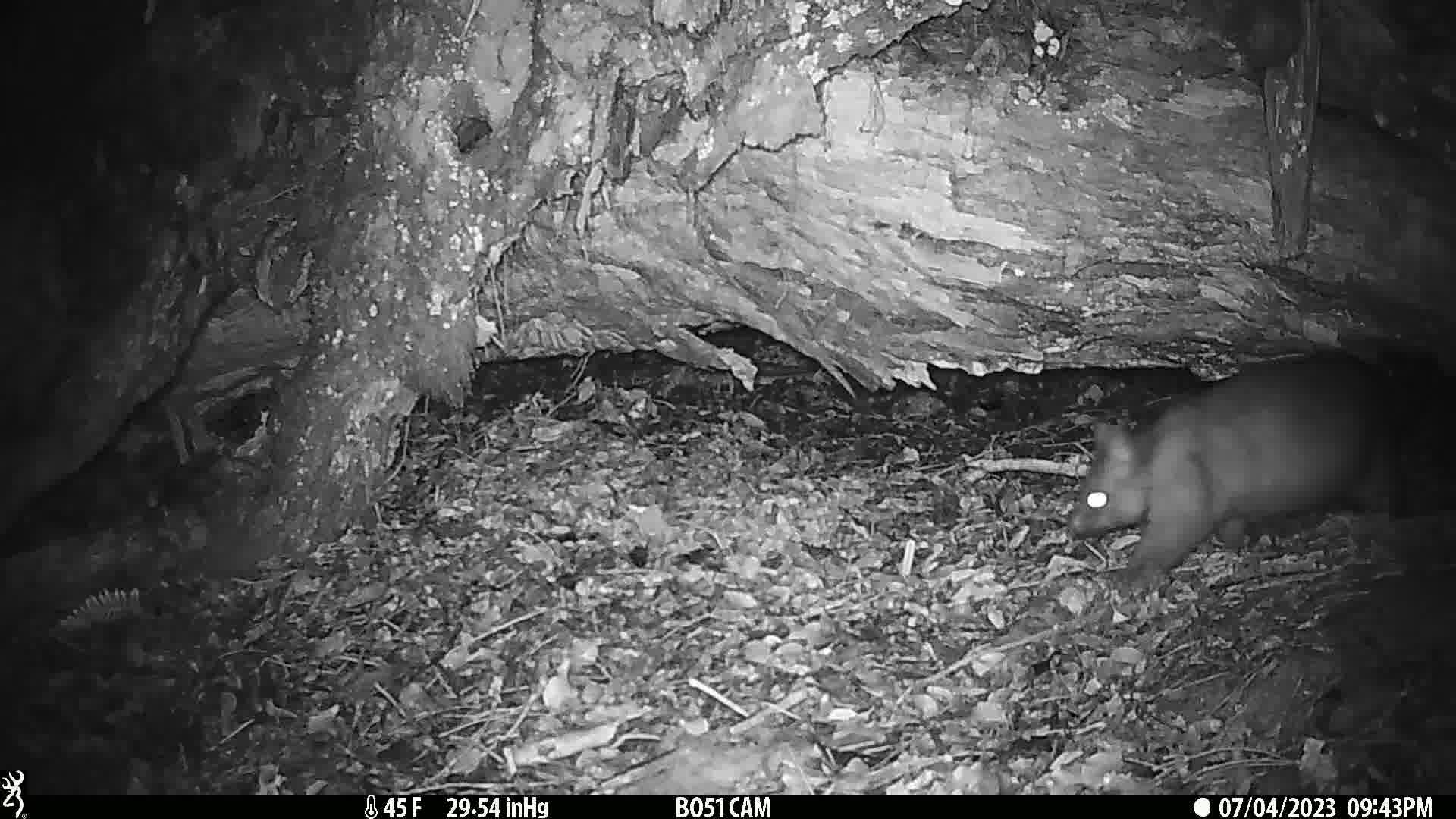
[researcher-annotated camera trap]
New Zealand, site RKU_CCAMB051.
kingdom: Animalia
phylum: Chordata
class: Mammalia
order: Diprotodontia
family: Phalangeridae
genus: Trichosurus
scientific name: Trichosurus vulpecula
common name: common brushtail possum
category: possum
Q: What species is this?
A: Possum (common brushtail possum) (Trichosurus vulpecula).